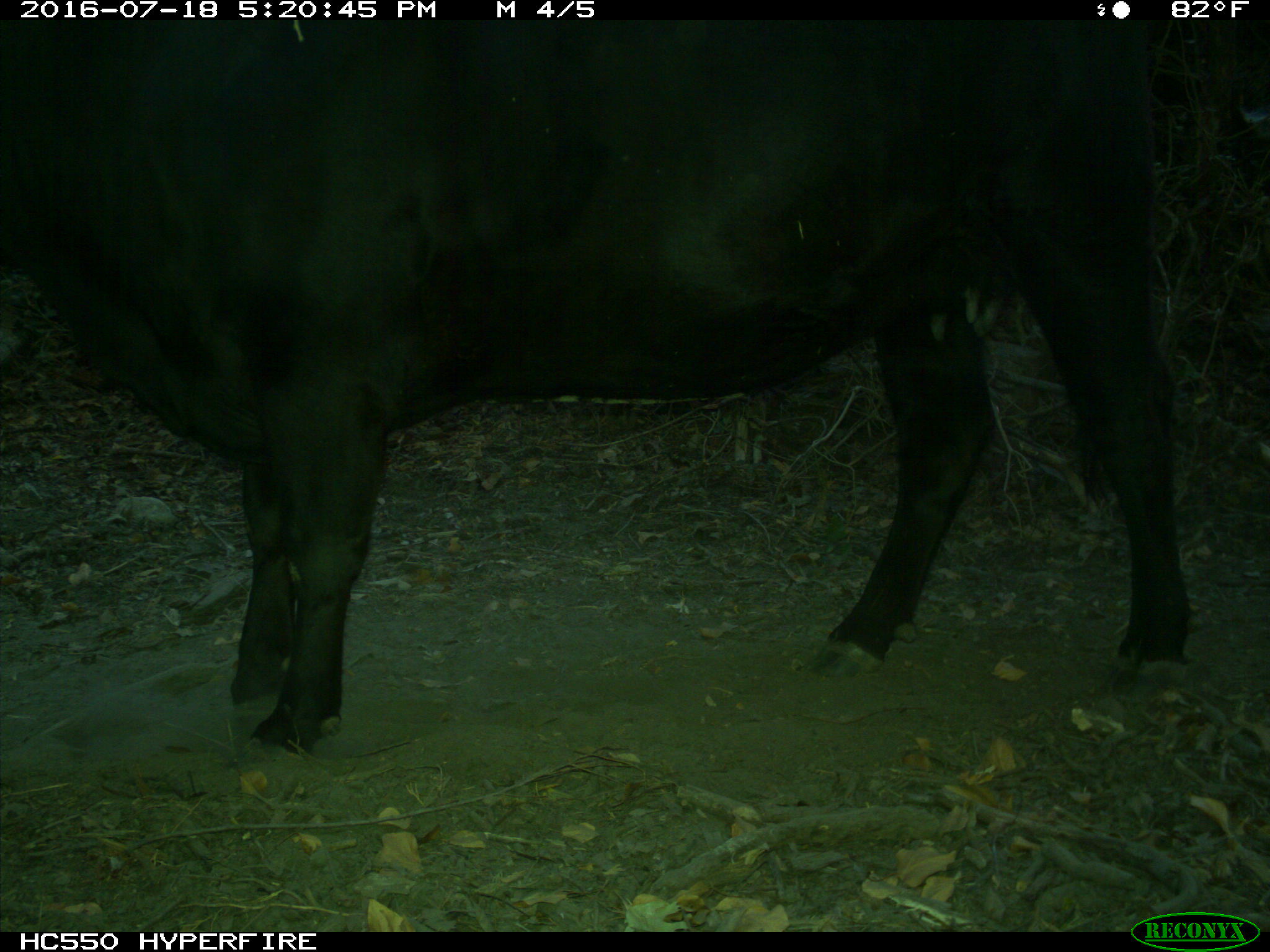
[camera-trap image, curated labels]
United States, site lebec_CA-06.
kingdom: Animalia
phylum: Chordata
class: Mammalia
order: Artiodactyla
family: Bovidae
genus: Bos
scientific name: Bos taurus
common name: domestic cow